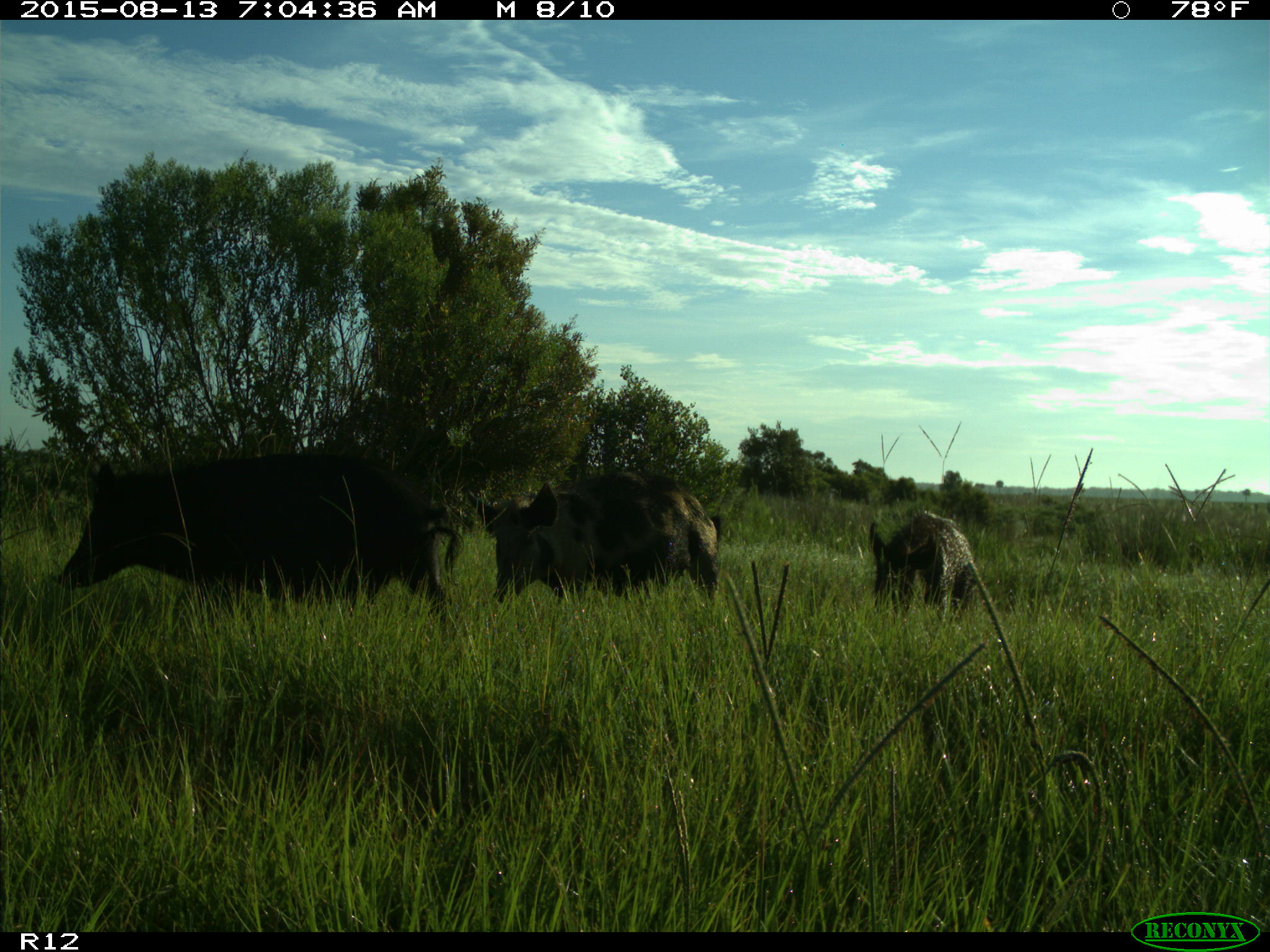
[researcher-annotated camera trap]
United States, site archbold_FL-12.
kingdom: Animalia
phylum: Chordata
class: Mammalia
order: Artiodactyla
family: Suidae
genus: Sus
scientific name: Sus scrofa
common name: wild boar